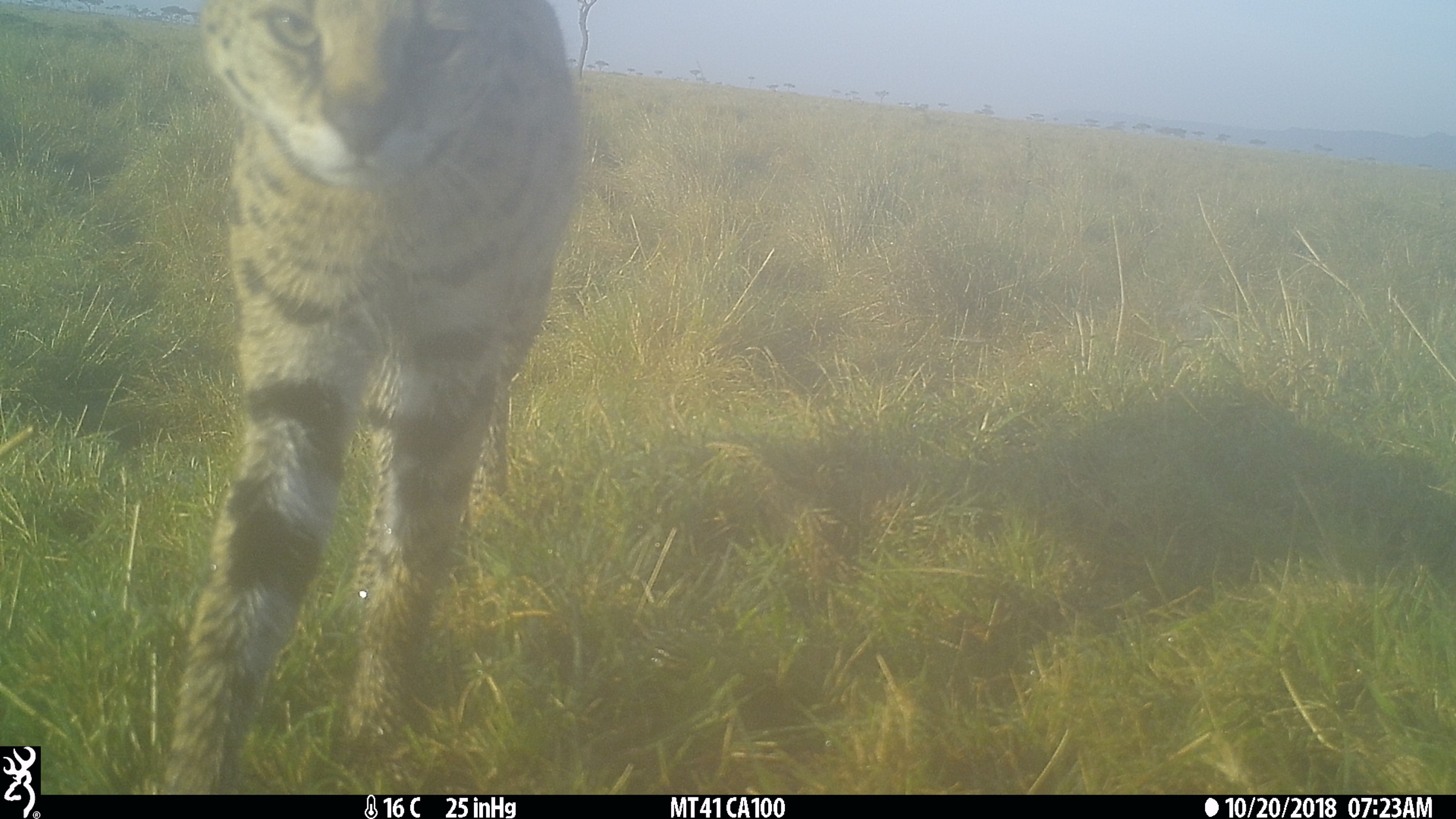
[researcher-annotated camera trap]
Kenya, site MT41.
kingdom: Animalia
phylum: Chordata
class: Mammalia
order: Carnivora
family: Felidae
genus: Leptailurus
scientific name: Leptailurus serval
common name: serval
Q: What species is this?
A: Serval (Leptailurus serval).